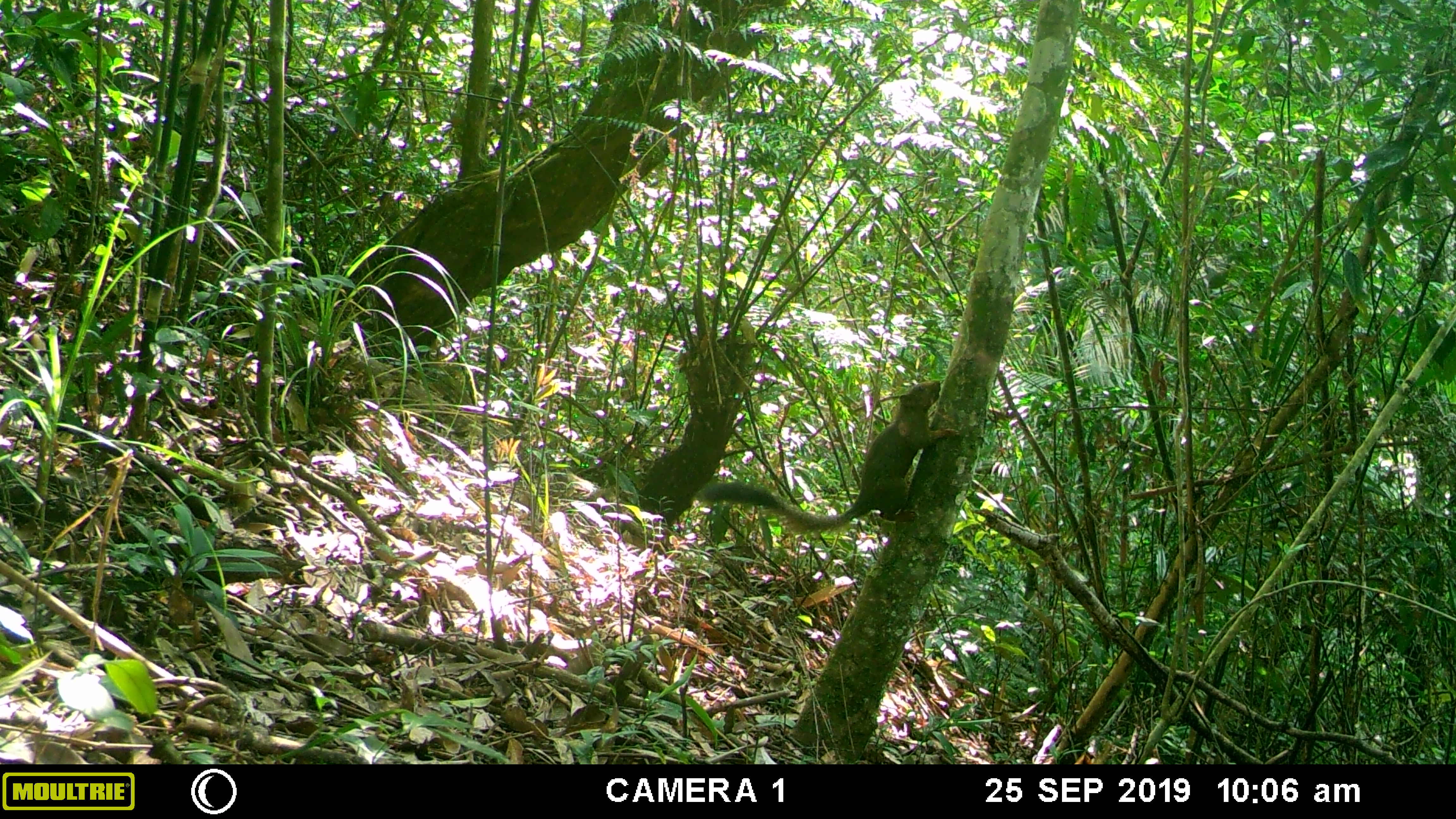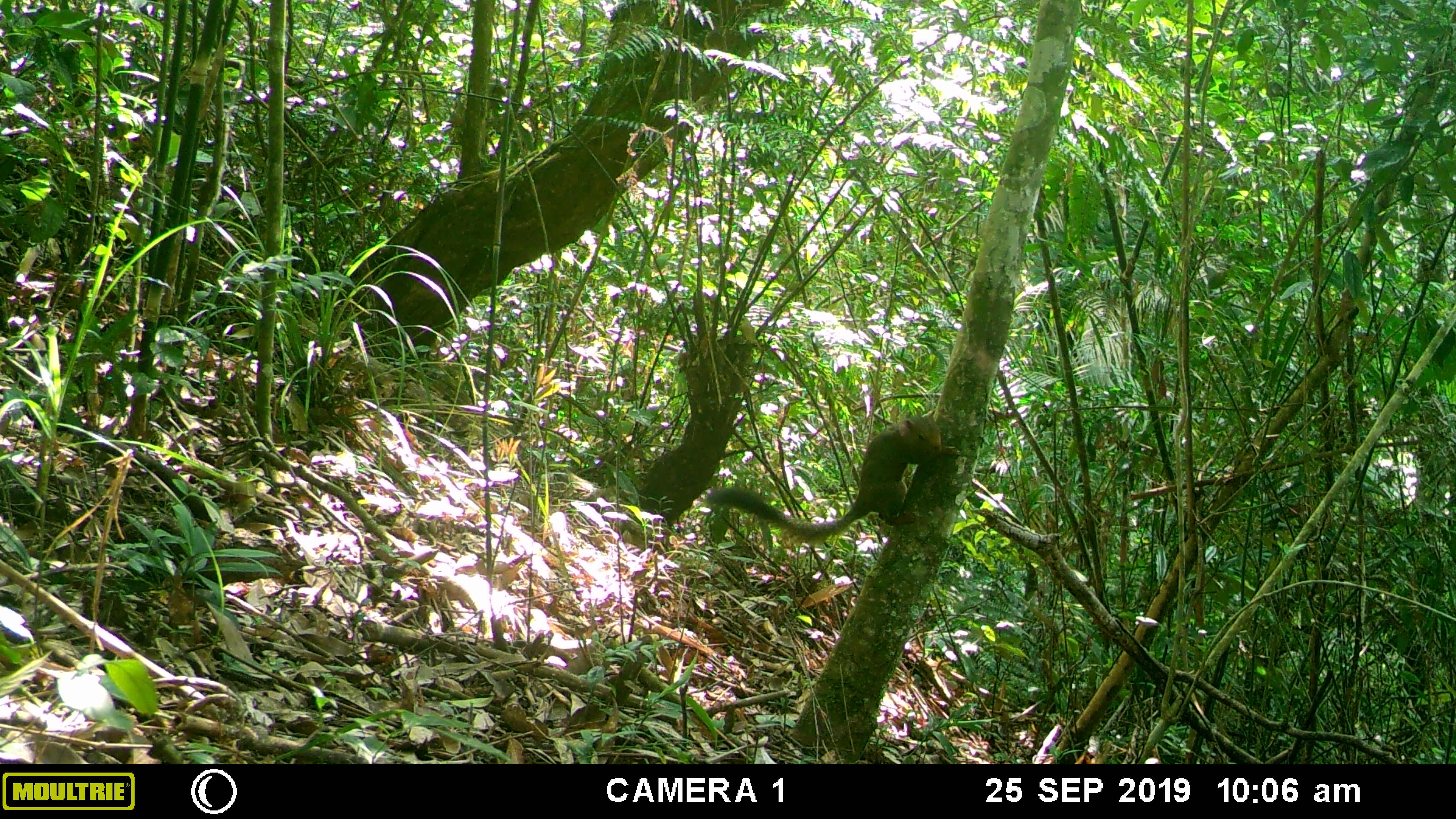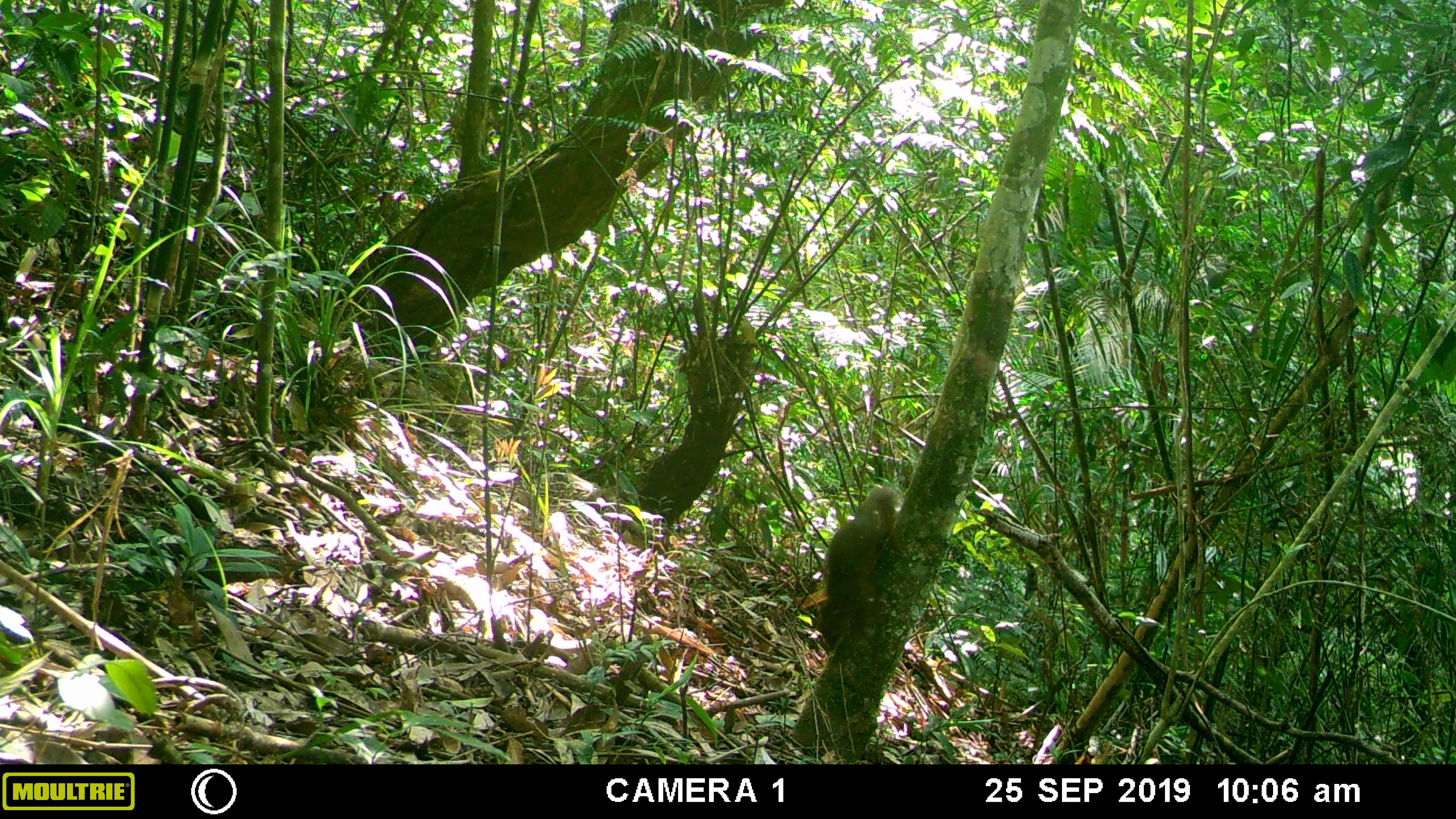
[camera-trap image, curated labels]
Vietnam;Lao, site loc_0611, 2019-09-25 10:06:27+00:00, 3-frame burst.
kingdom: Animalia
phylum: Chordata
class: Mammalia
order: Scandentia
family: Tupaiidae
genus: Tupaia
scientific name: Tupaia belangeri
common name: northern treeshrew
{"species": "northern treeshrew (Tupaia belangeri)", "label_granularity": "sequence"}